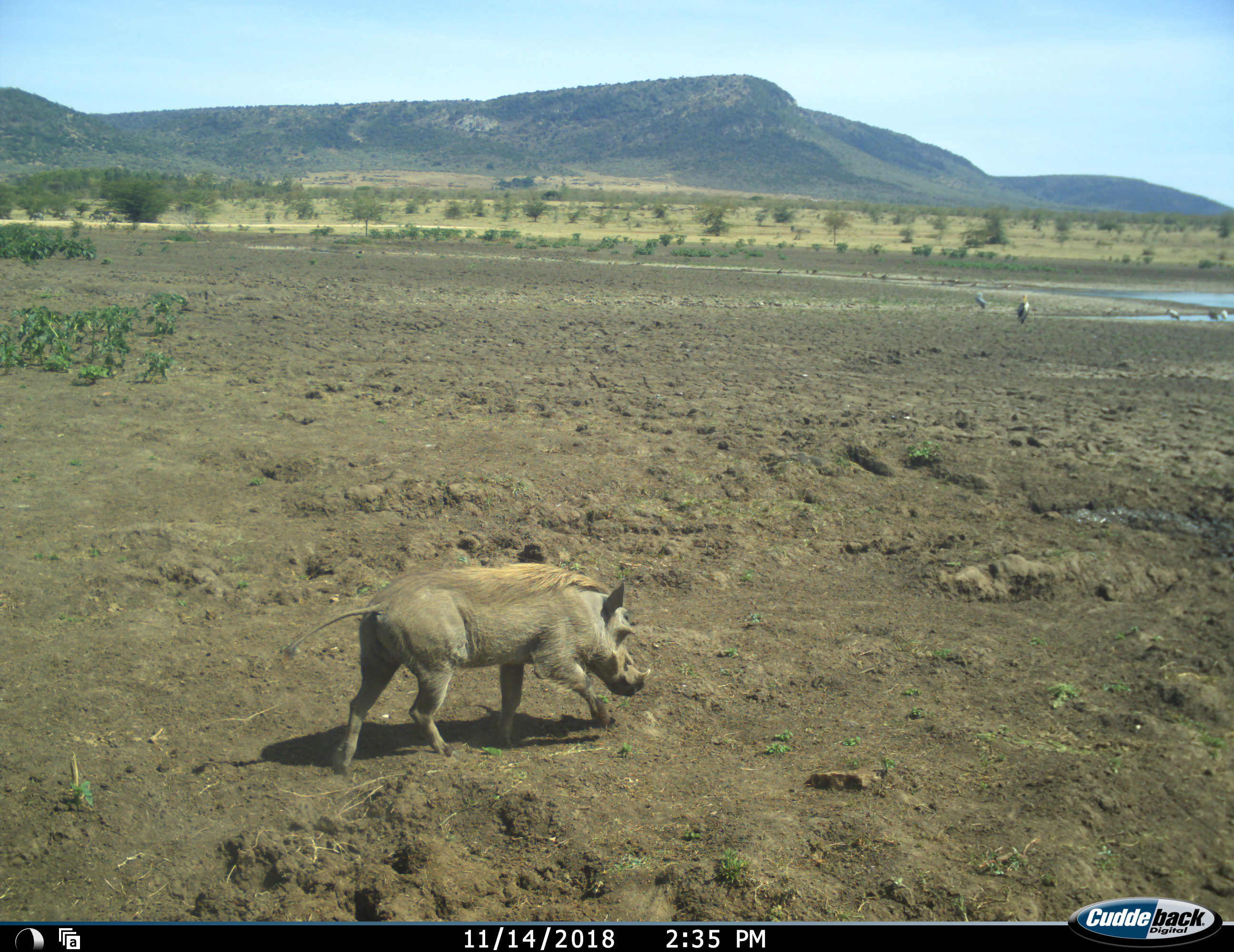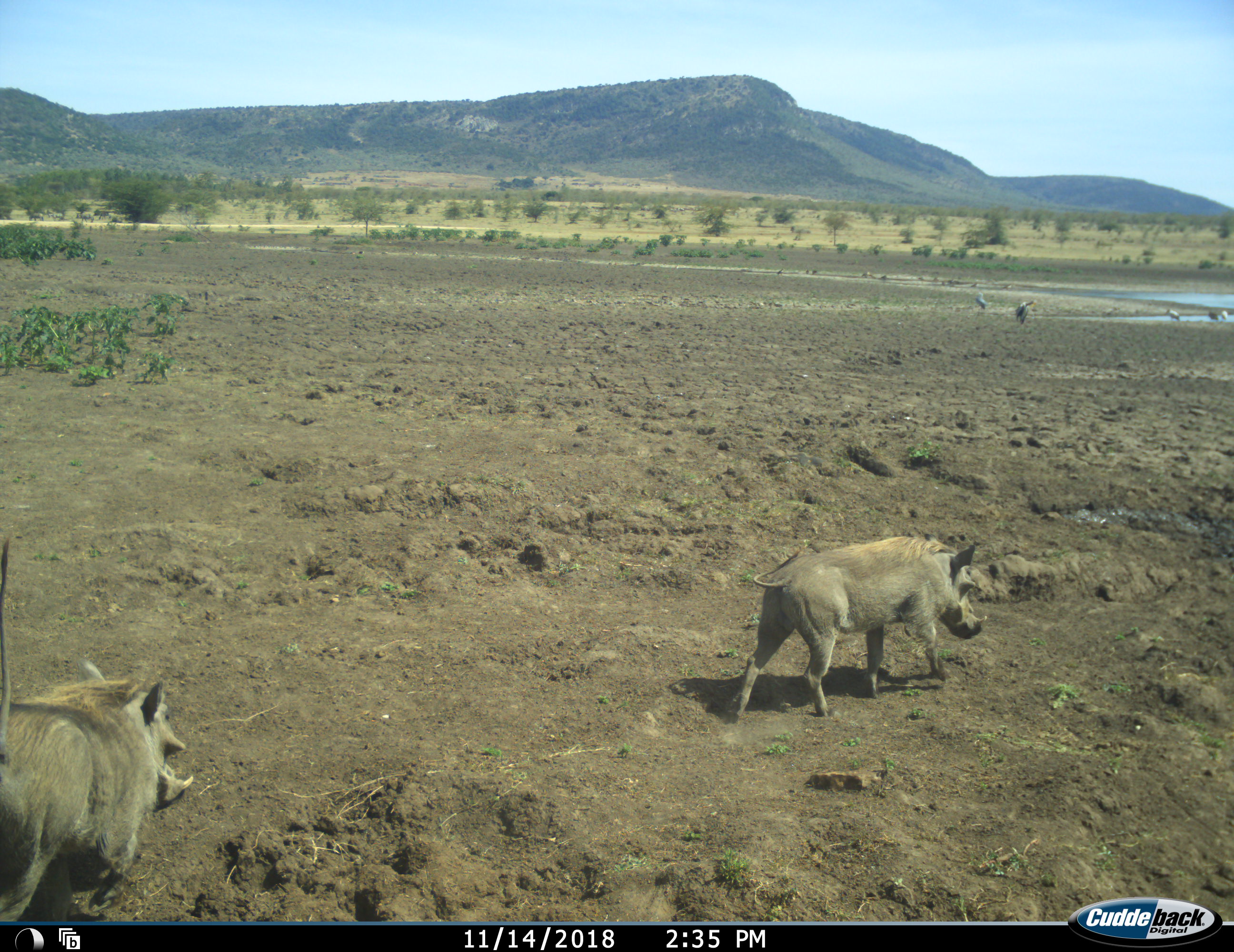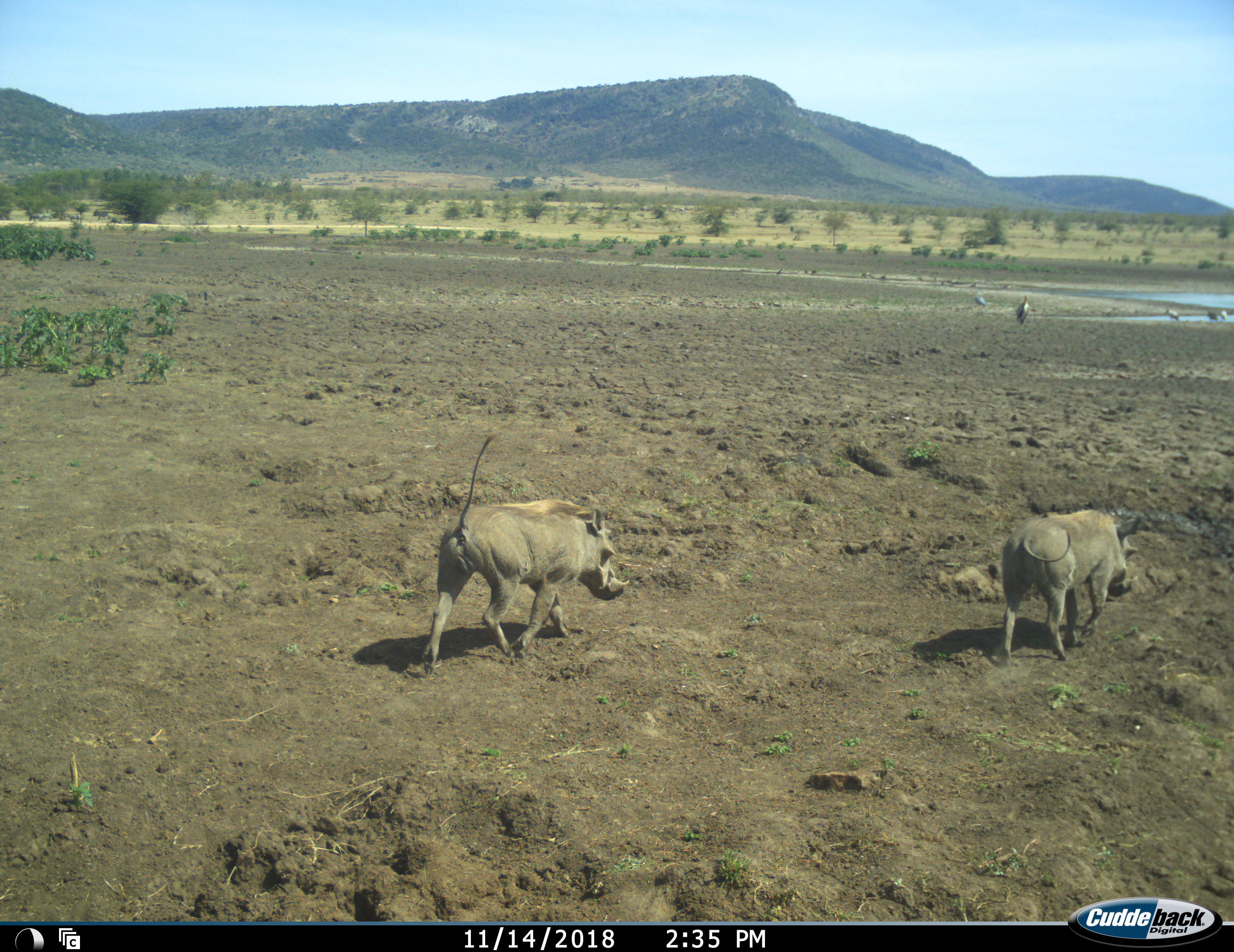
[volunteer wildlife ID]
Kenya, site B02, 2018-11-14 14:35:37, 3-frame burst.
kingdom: Animalia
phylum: Chordata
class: Aves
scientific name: Aves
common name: bird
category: birdother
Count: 11-50.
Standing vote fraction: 75%.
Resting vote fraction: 0%.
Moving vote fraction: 12%.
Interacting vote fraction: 0%.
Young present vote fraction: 0%.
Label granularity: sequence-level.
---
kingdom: Animalia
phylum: Chordata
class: Mammalia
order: Artiodactyla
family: Suidae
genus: Phacochoerus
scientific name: Phacochoerus africanus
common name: warthog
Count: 2.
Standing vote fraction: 0%.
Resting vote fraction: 0%.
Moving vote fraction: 100%.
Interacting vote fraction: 0%.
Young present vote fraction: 0%.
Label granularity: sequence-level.